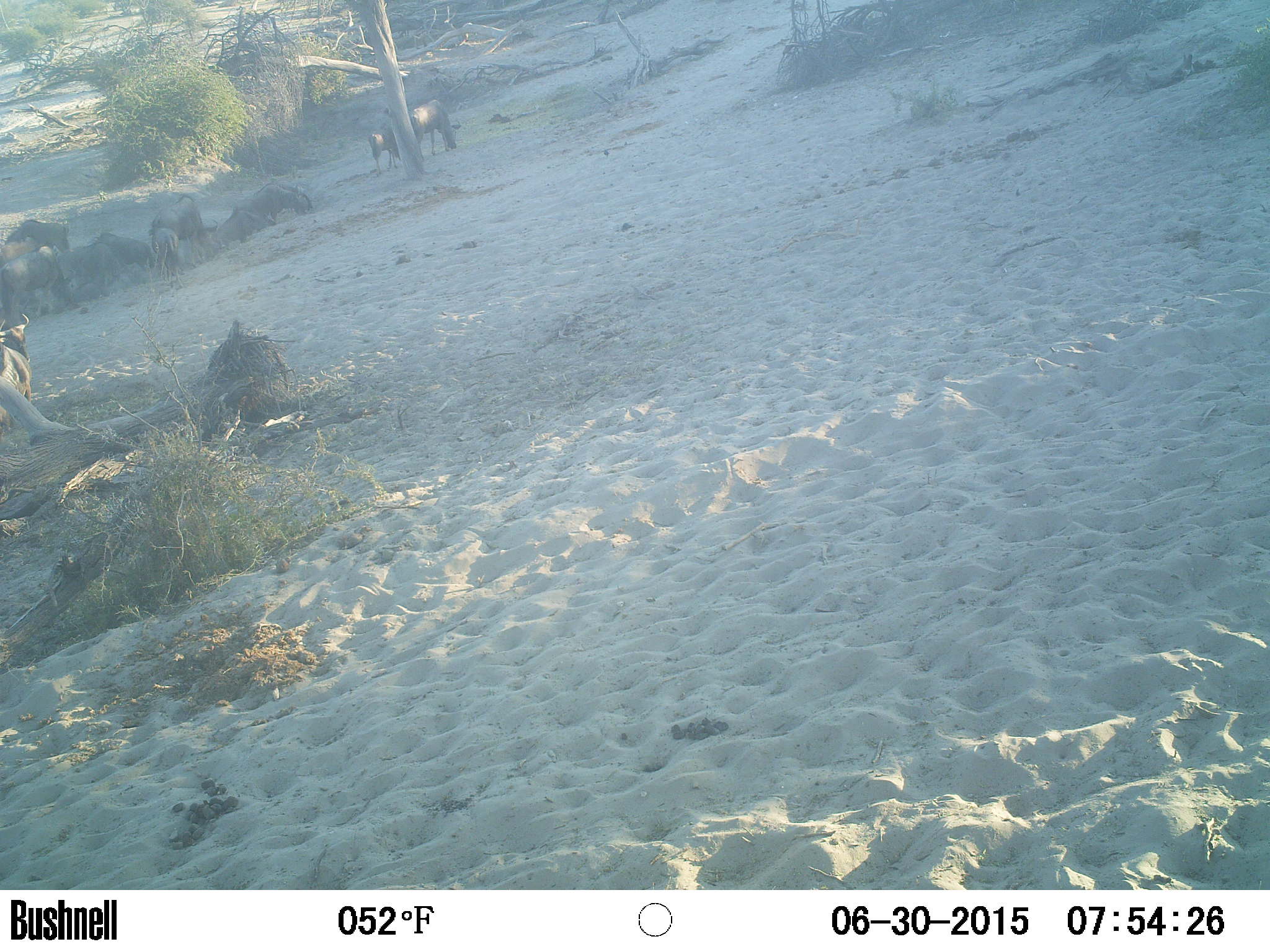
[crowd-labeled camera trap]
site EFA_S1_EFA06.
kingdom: Animalia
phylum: Chordata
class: Mammalia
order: Artiodactyla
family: Bovidae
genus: Bos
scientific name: Bos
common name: cattle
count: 2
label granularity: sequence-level